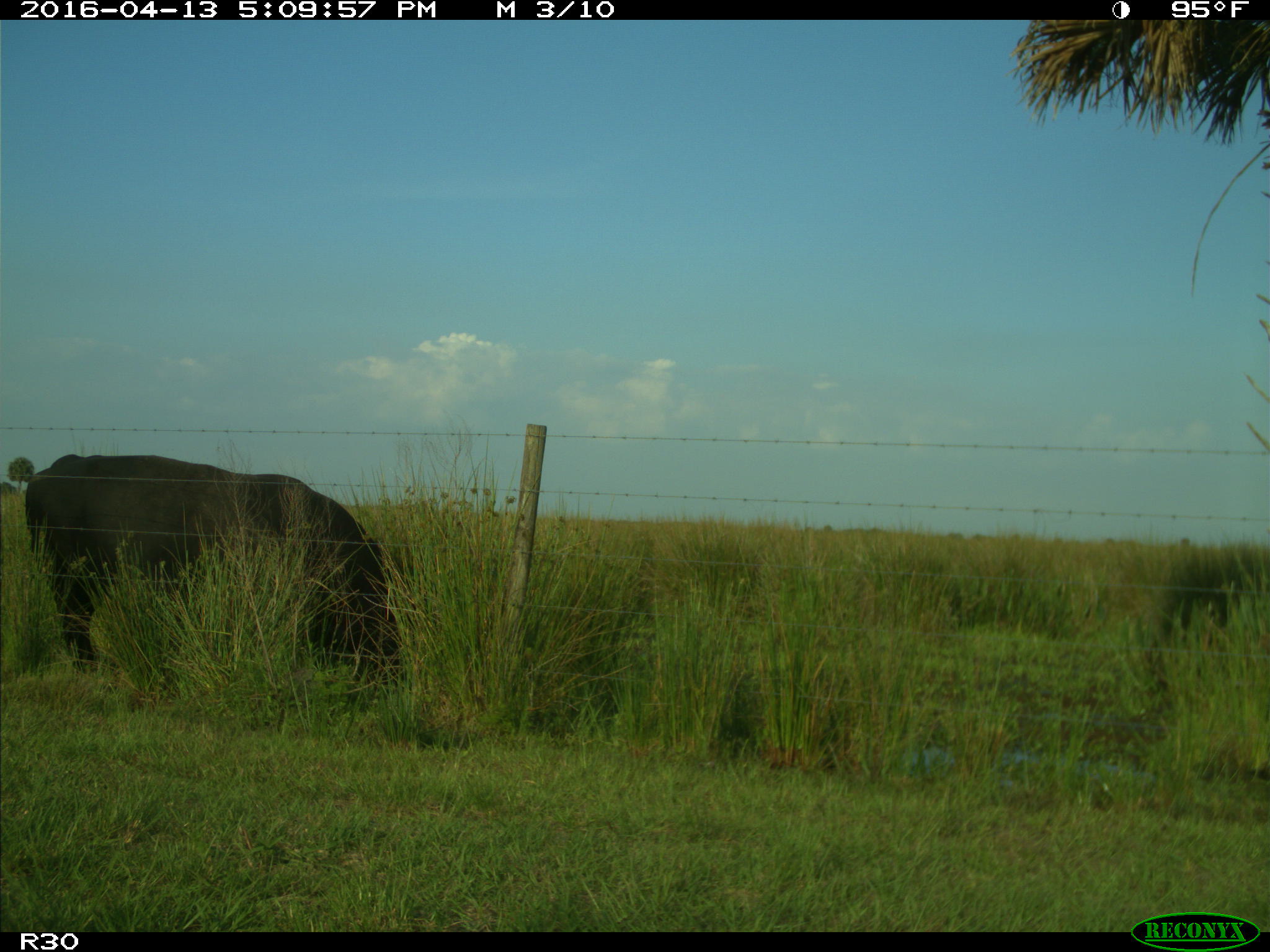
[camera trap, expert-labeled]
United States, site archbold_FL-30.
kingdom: Animalia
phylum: Chordata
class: Mammalia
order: Artiodactyla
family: Bovidae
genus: Bos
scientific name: Bos taurus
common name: domestic cow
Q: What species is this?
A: Bos taurus (domestic cow).